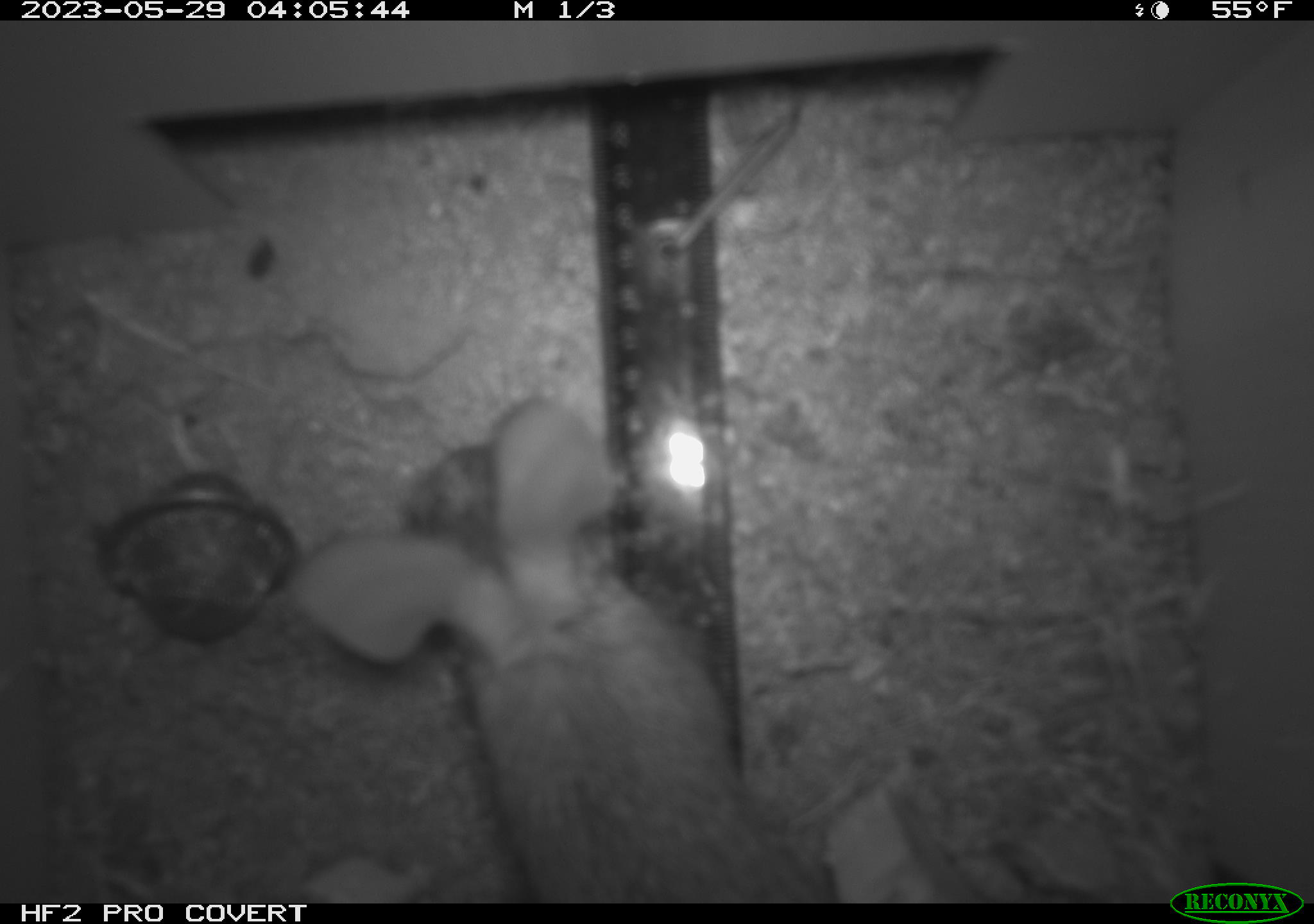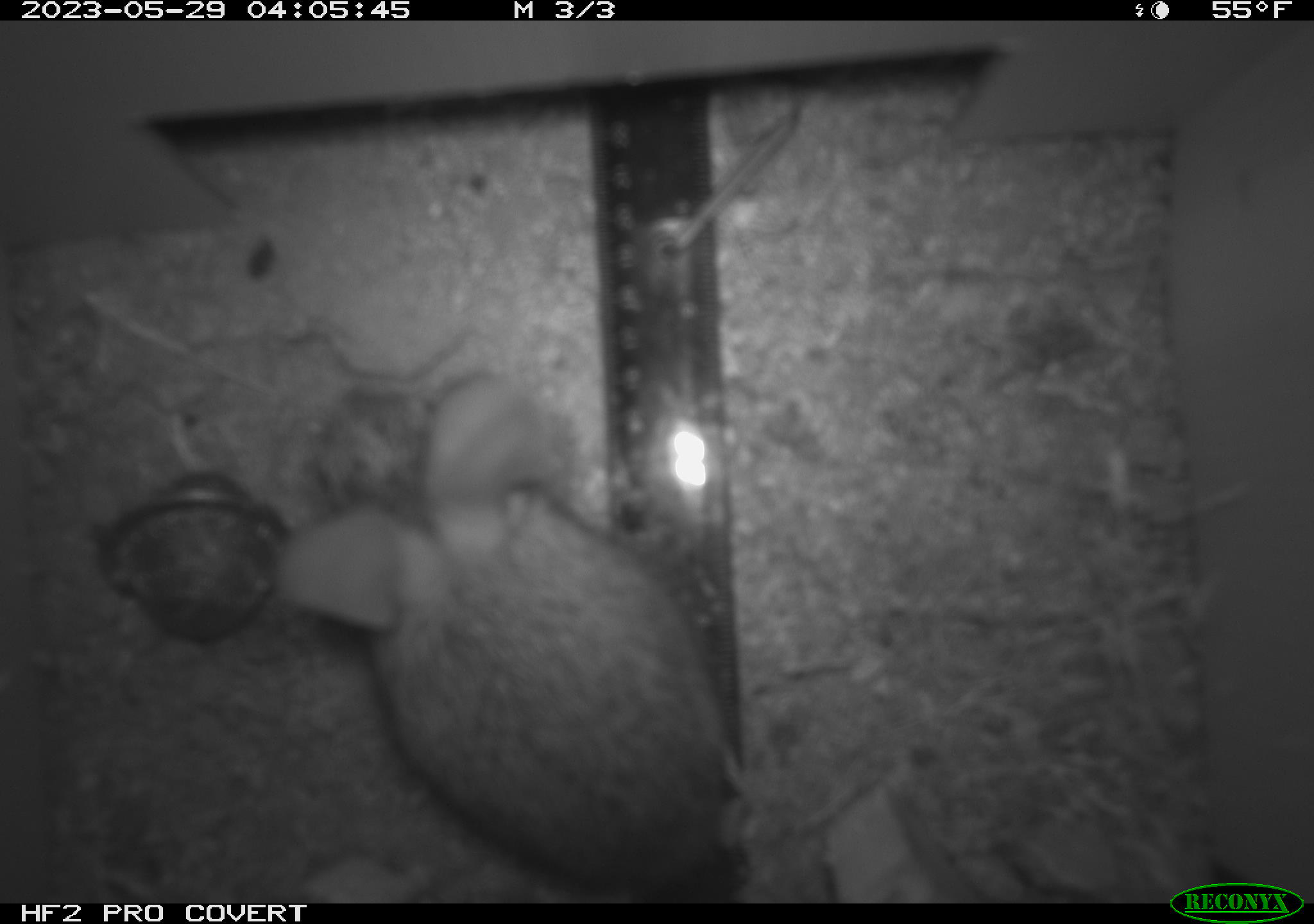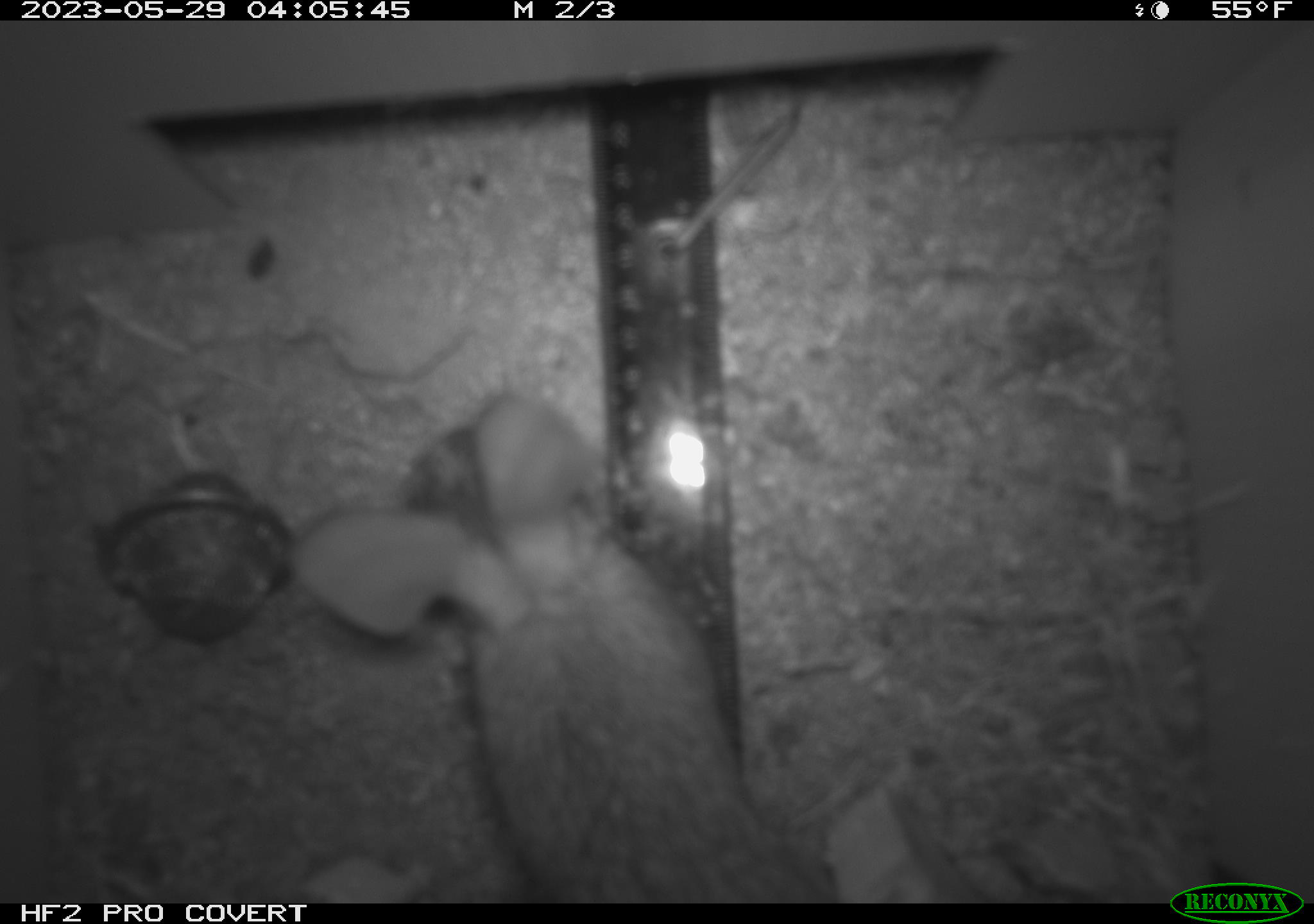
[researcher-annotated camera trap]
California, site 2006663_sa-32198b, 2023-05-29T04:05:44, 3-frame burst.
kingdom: Animalia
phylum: Chordata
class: Mammalia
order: Lagomorpha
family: Leporidae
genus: Lepus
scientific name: Lepus californicus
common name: black-tailed jackrabbit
Black-tailed jackrabbit (Lepus californicus).